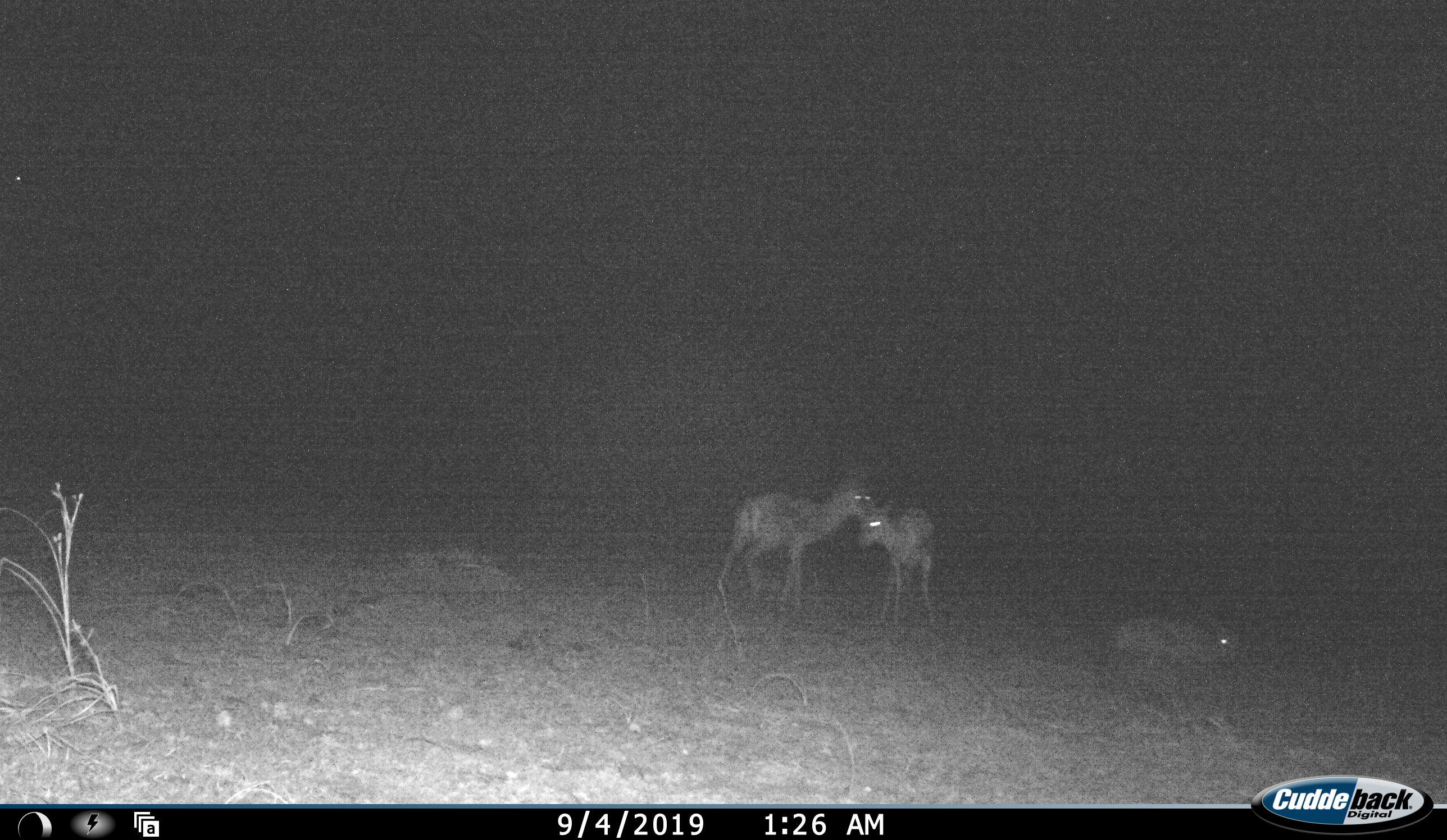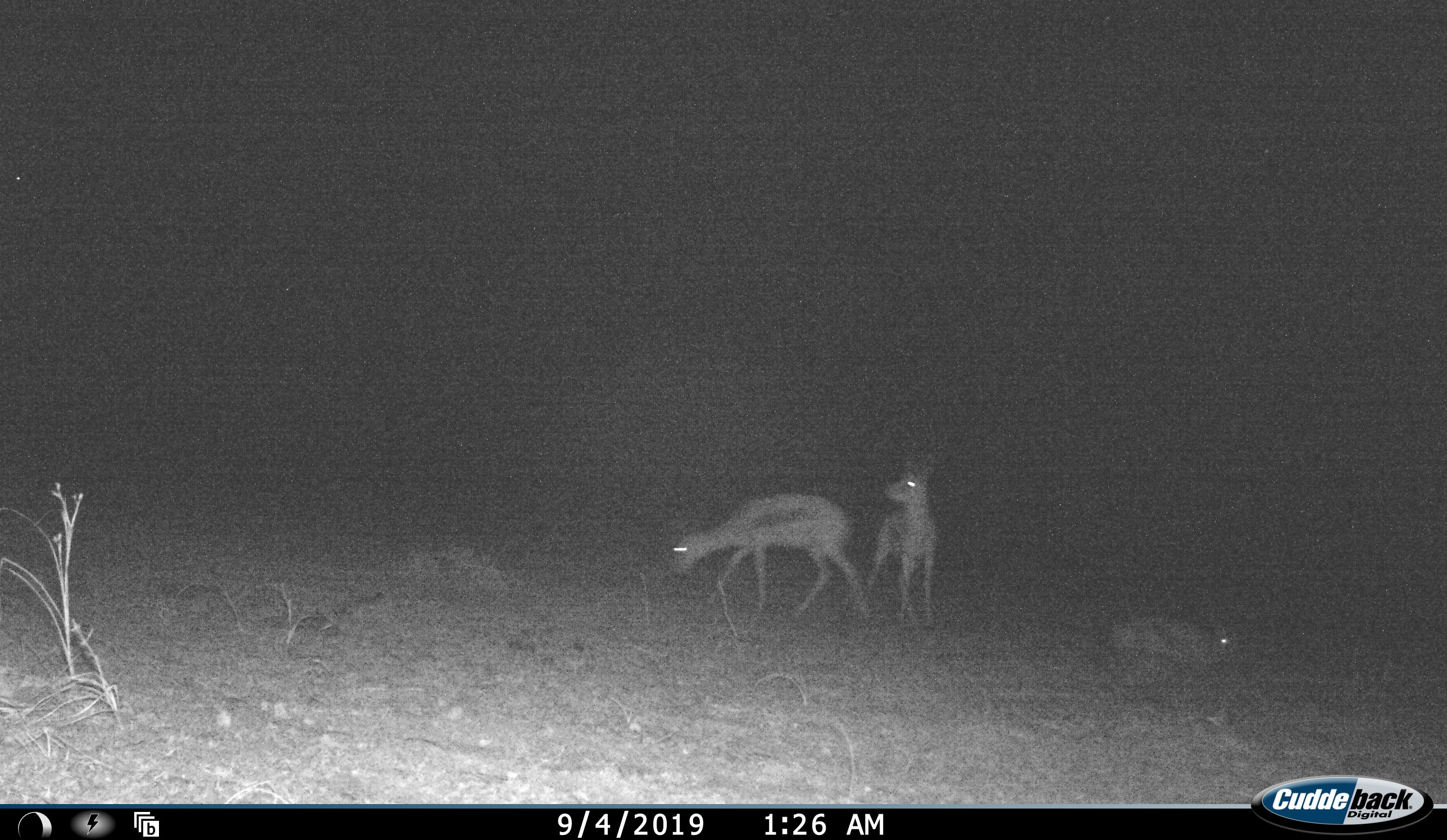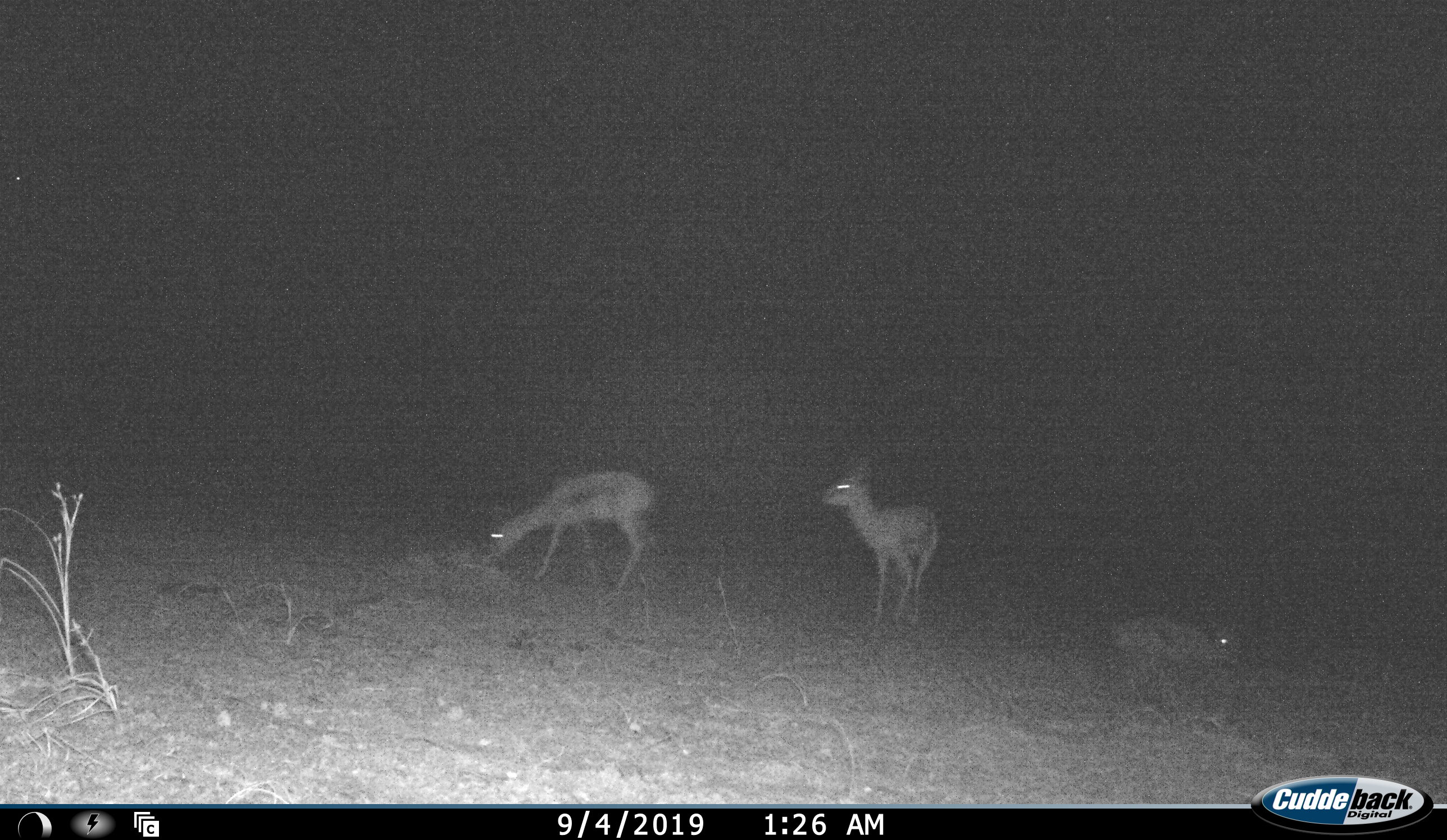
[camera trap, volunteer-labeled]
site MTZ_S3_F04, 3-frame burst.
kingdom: Animalia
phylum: Chordata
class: Mammalia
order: Artiodactyla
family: Bovidae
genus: Antidorcas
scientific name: Antidorcas marsupialis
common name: springbok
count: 3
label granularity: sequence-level